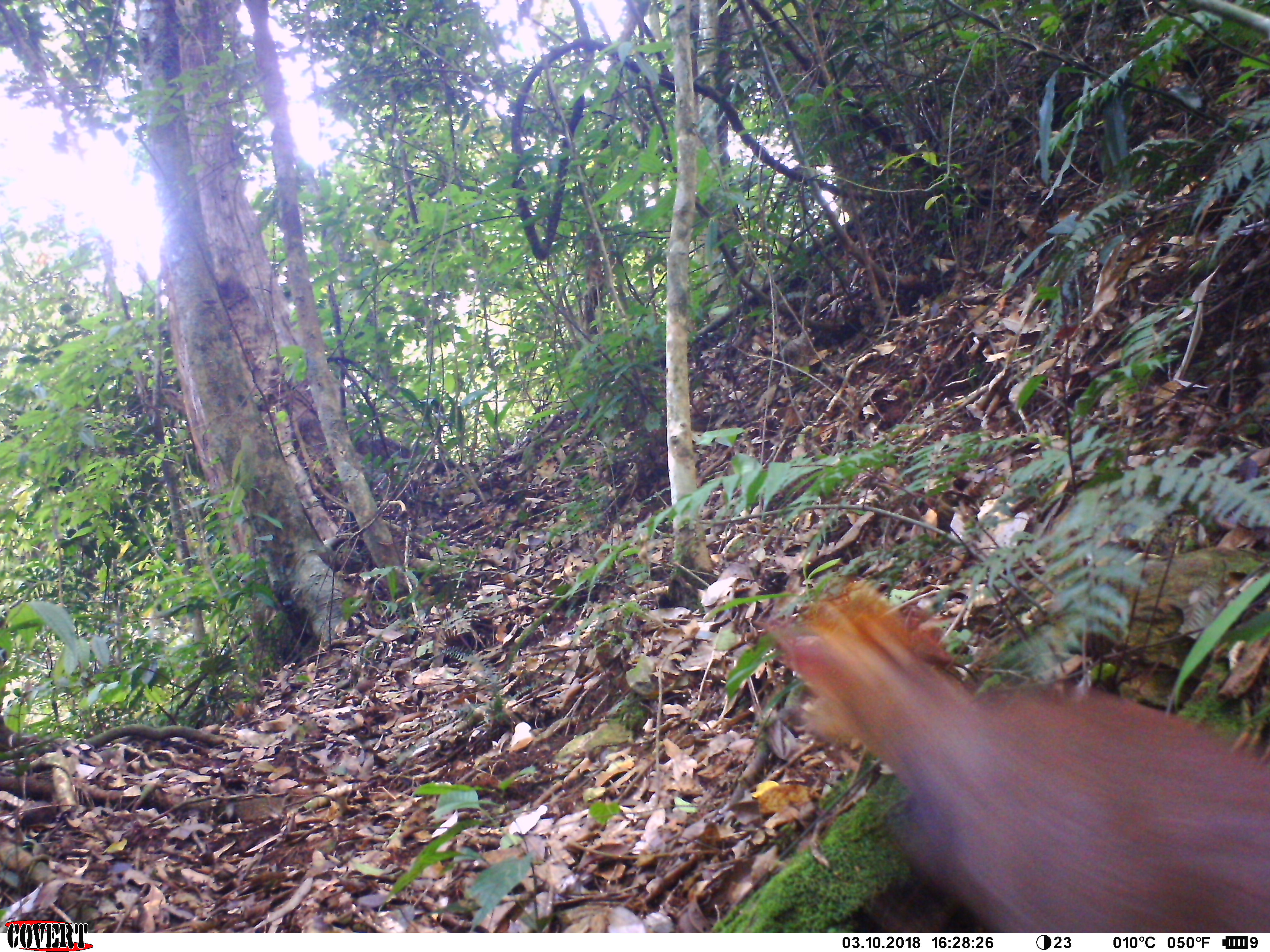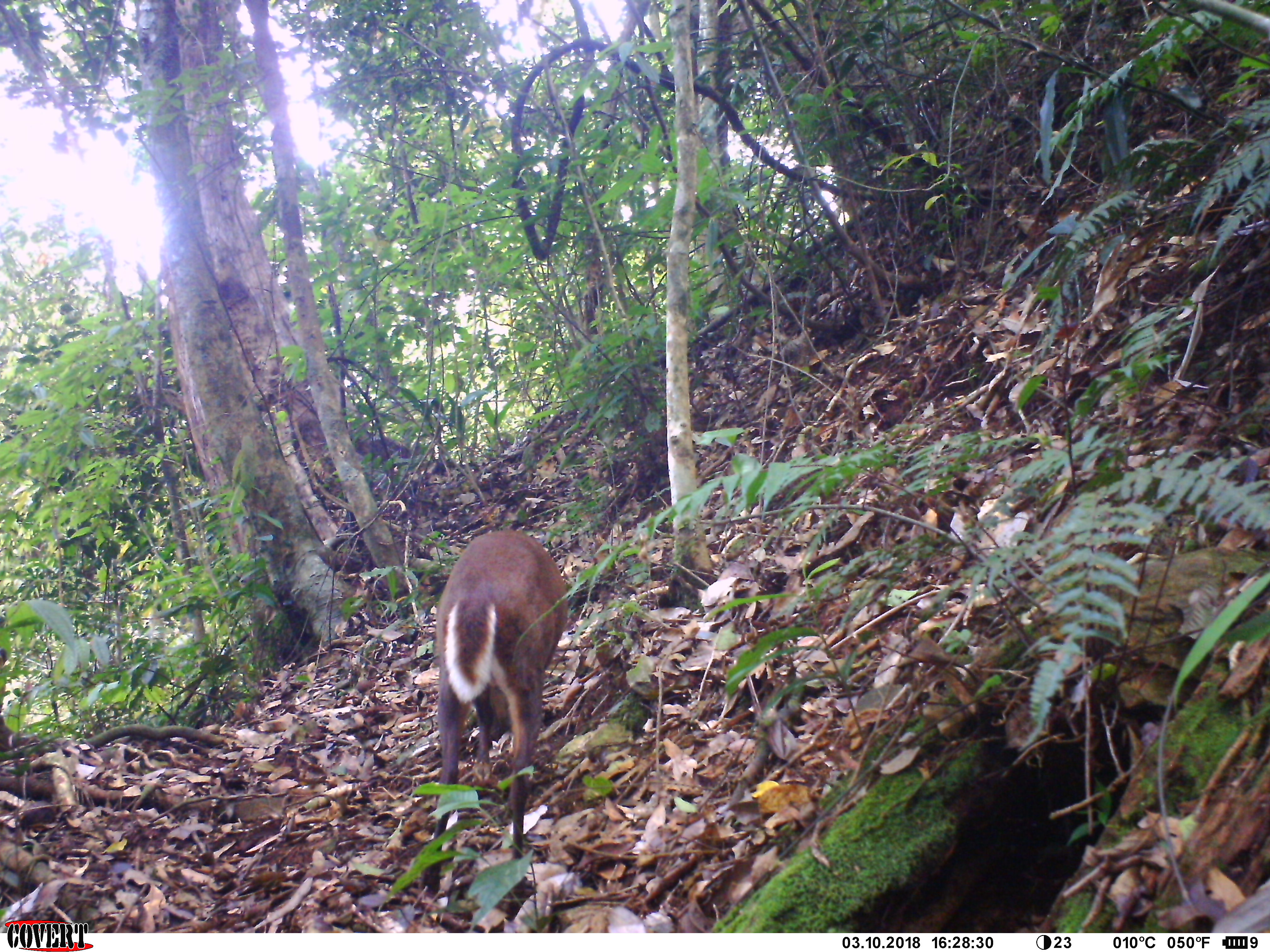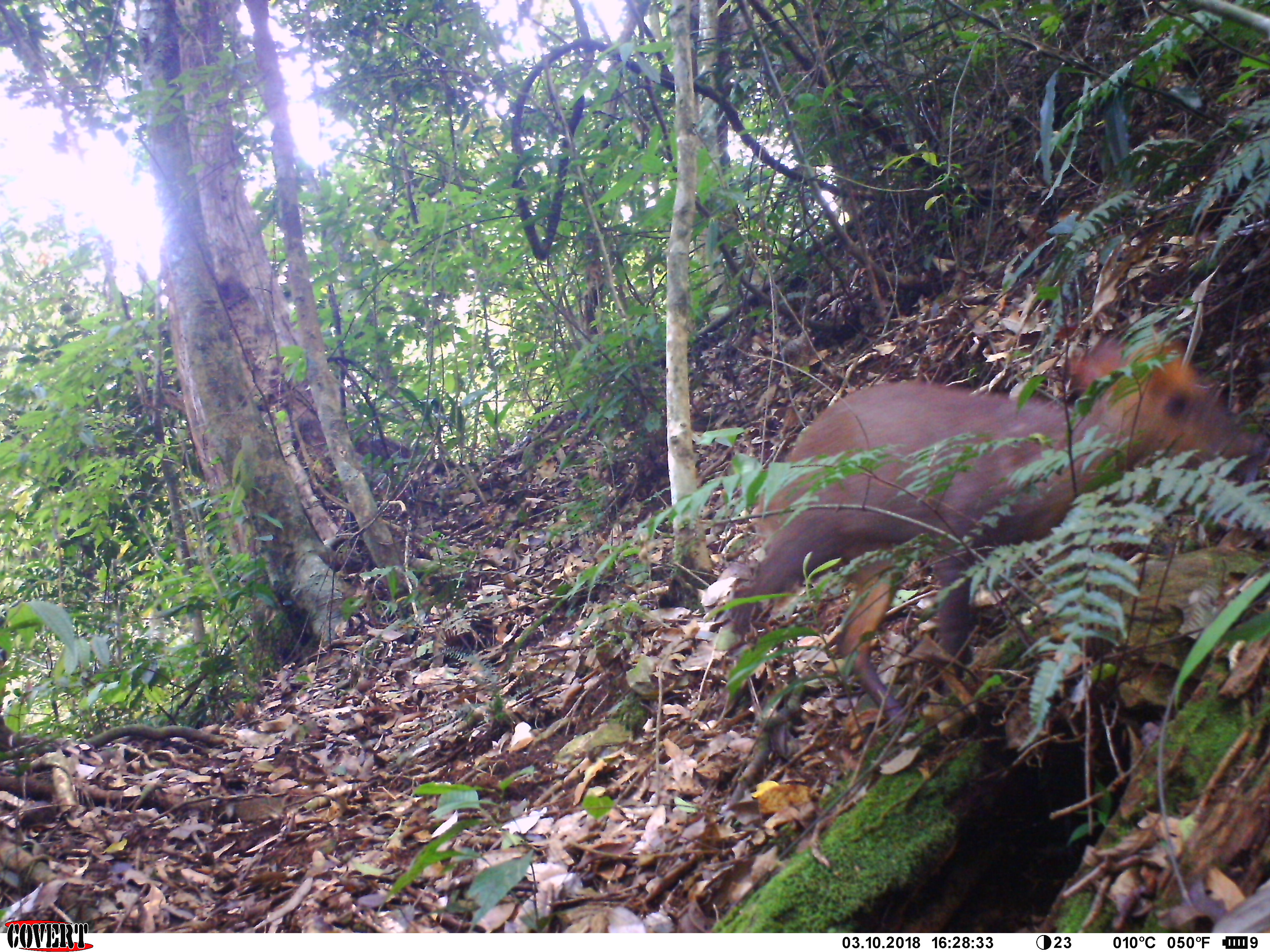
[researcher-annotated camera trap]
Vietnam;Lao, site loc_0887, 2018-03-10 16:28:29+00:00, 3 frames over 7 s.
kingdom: Animalia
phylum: Chordata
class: Mammalia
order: Artiodactyla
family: Cervidae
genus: Muntiacus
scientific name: Muntiacus rooseveltorum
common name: roosevelt's muntjac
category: roosevelts muntjac group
Roosevelts muntjac group (roosevelt's muntjac) (Muntiacus rooseveltorum). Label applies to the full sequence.